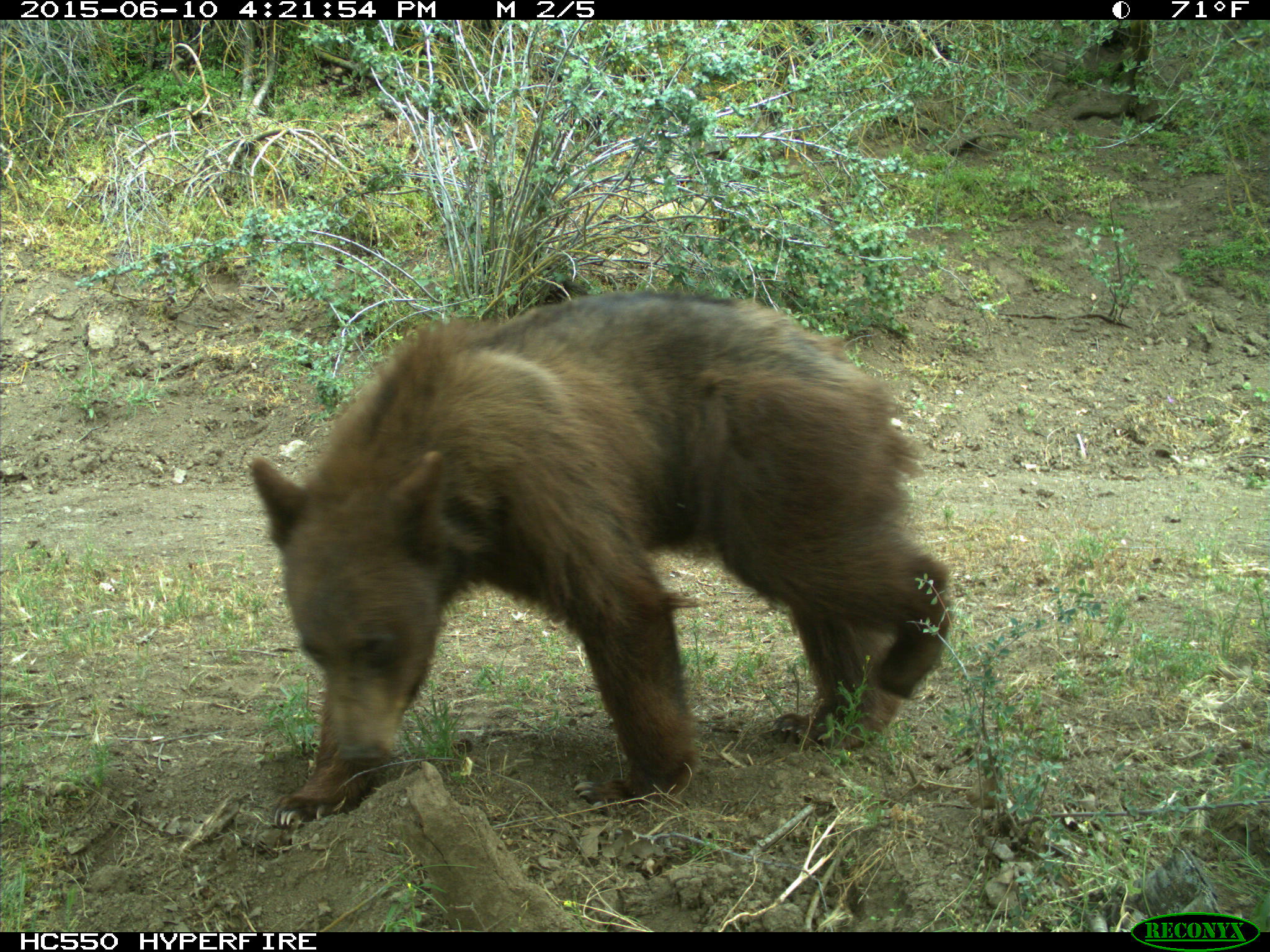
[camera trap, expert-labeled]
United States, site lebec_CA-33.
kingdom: Animalia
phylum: Chordata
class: Mammalia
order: Carnivora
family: Ursidae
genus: Ursus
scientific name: Ursus americanus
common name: american black bear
Ursus americanus (american black bear).